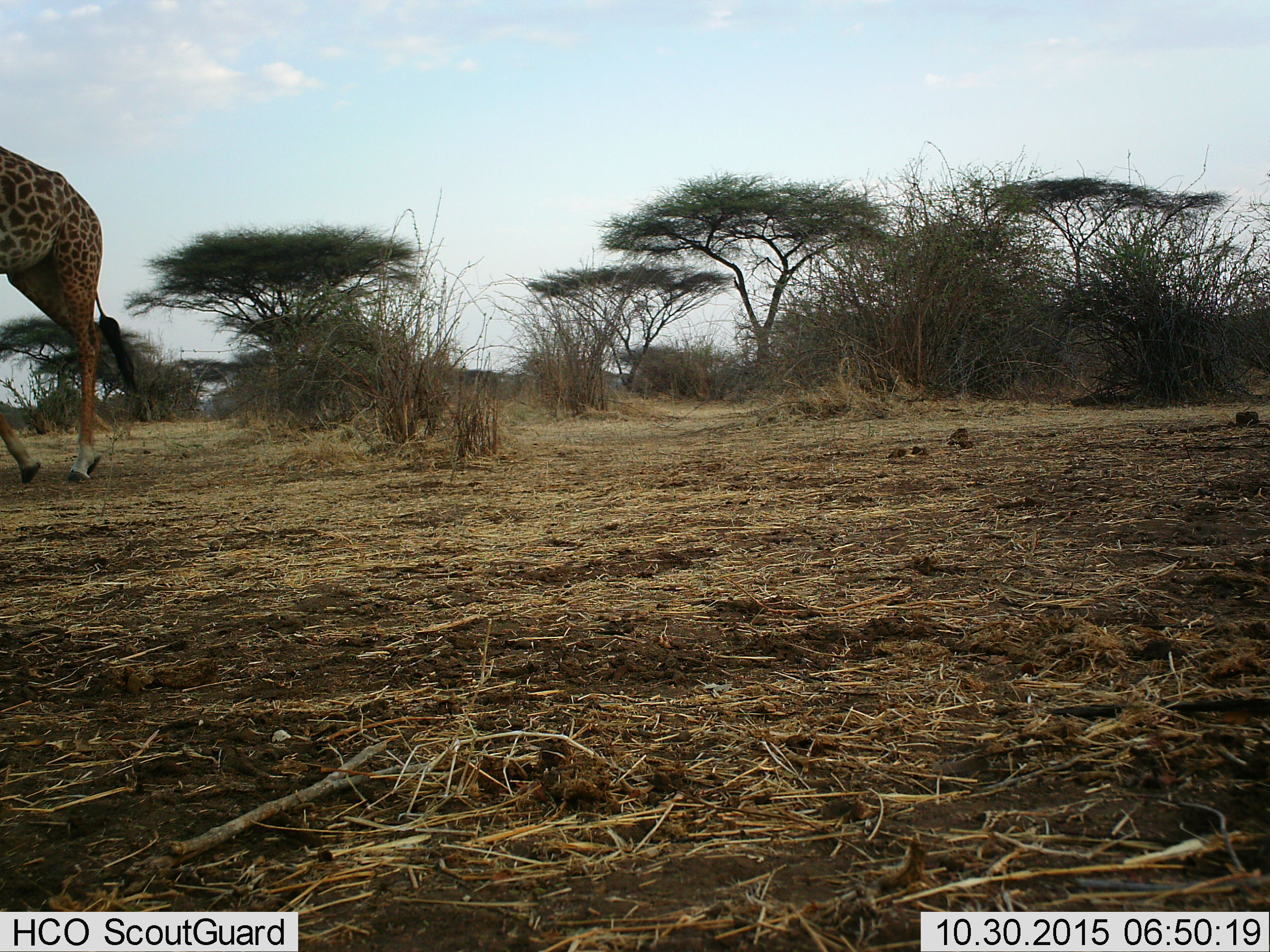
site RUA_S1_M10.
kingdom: Animalia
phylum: Chordata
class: Mammalia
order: Artiodactyla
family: Giraffidae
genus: Giraffa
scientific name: Giraffa camelopardalis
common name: giraffe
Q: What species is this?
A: Giraffe (Giraffa camelopardalis).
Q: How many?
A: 1.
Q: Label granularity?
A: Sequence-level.